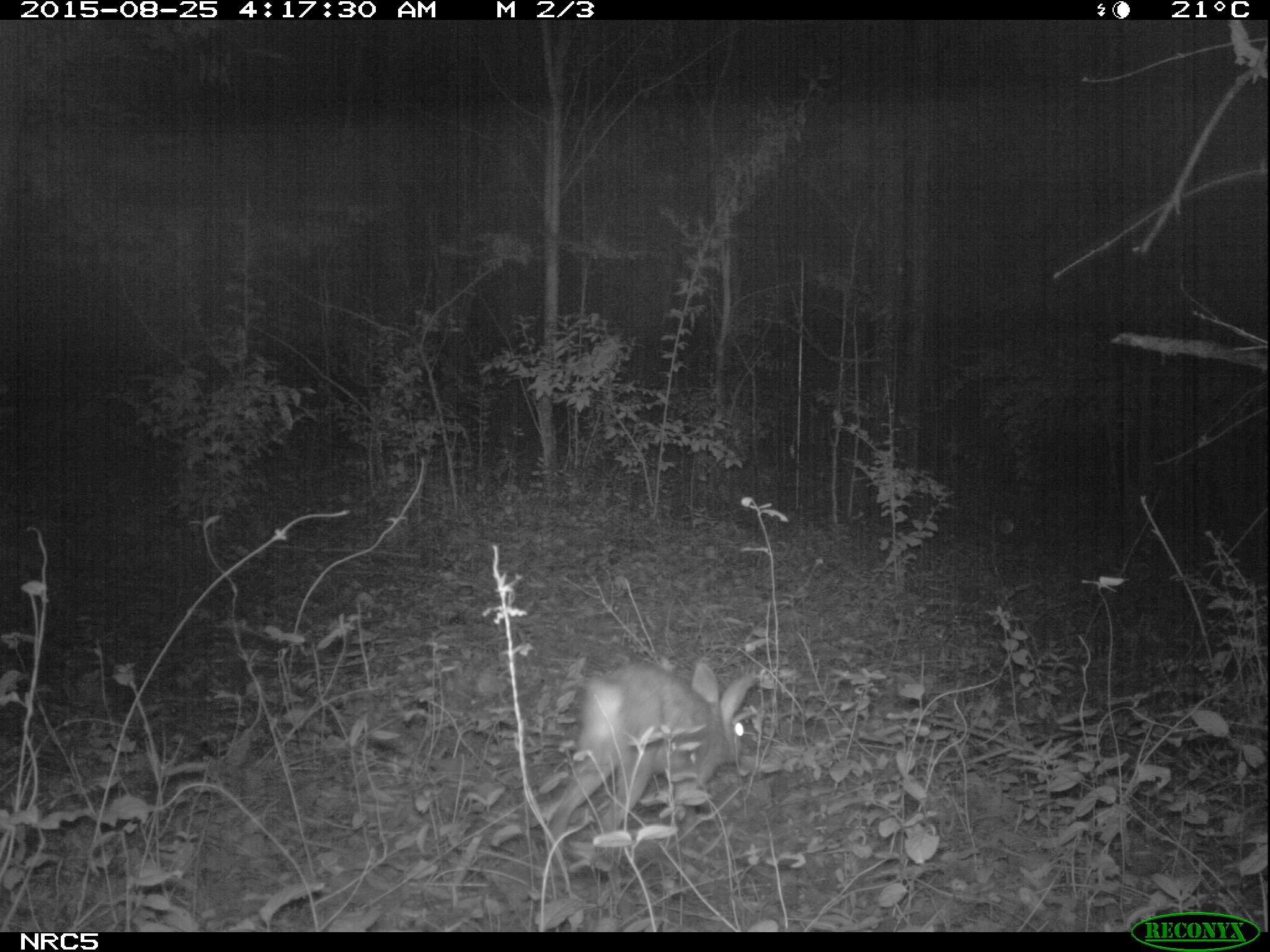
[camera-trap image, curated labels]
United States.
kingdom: Animalia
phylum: Chordata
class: Mammalia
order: Lagomorpha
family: Leporidae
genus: Sylvilagus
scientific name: Sylvilagus floridanus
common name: eastern cottontail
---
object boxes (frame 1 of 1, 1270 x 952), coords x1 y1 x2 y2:
Eastern Cottontail: 544 650 772 862